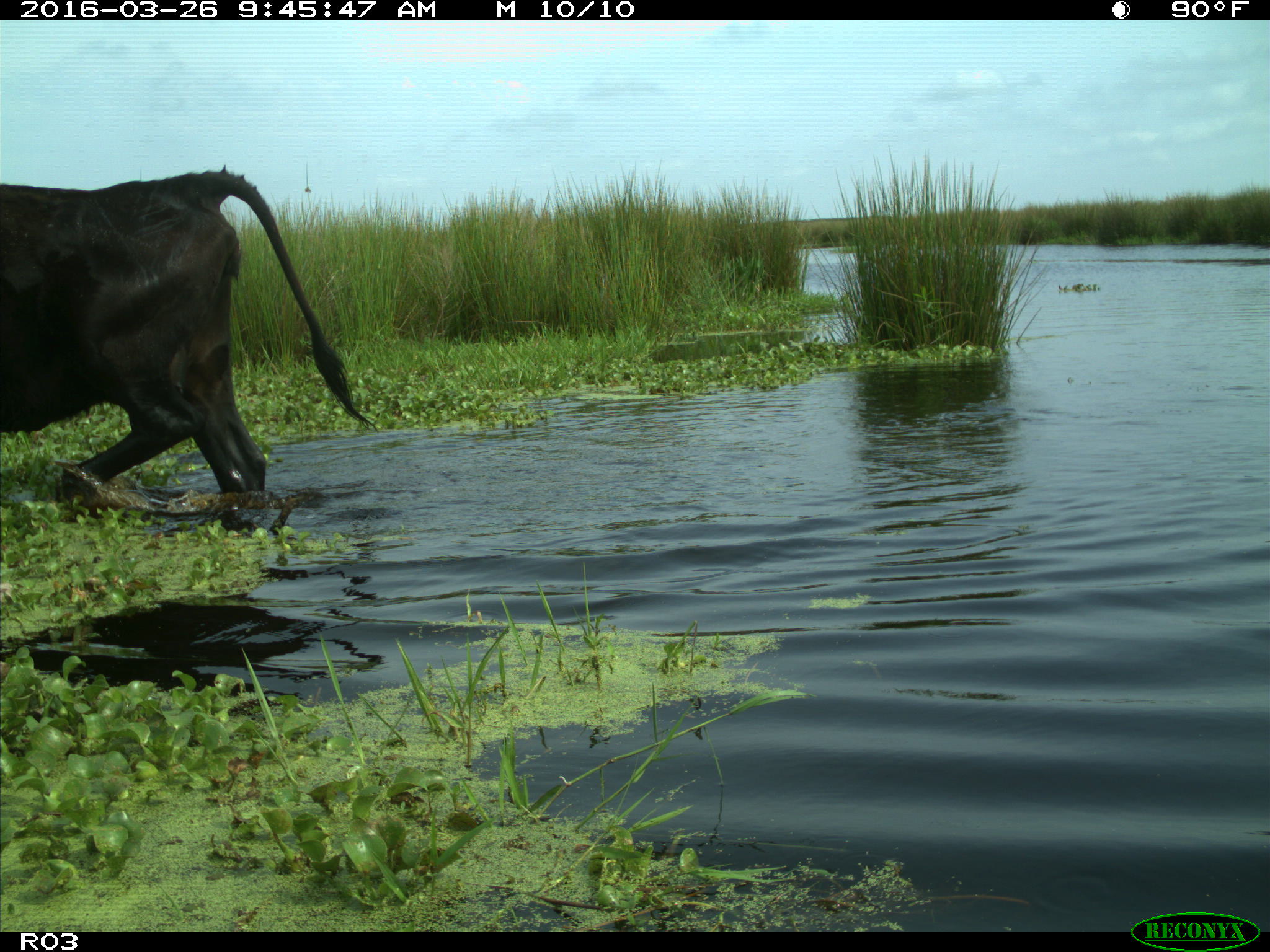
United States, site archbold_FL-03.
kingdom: Animalia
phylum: Chordata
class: Mammalia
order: Artiodactyla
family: Bovidae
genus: Bos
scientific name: Bos taurus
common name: domestic cow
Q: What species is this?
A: Bos taurus (domestic cow).